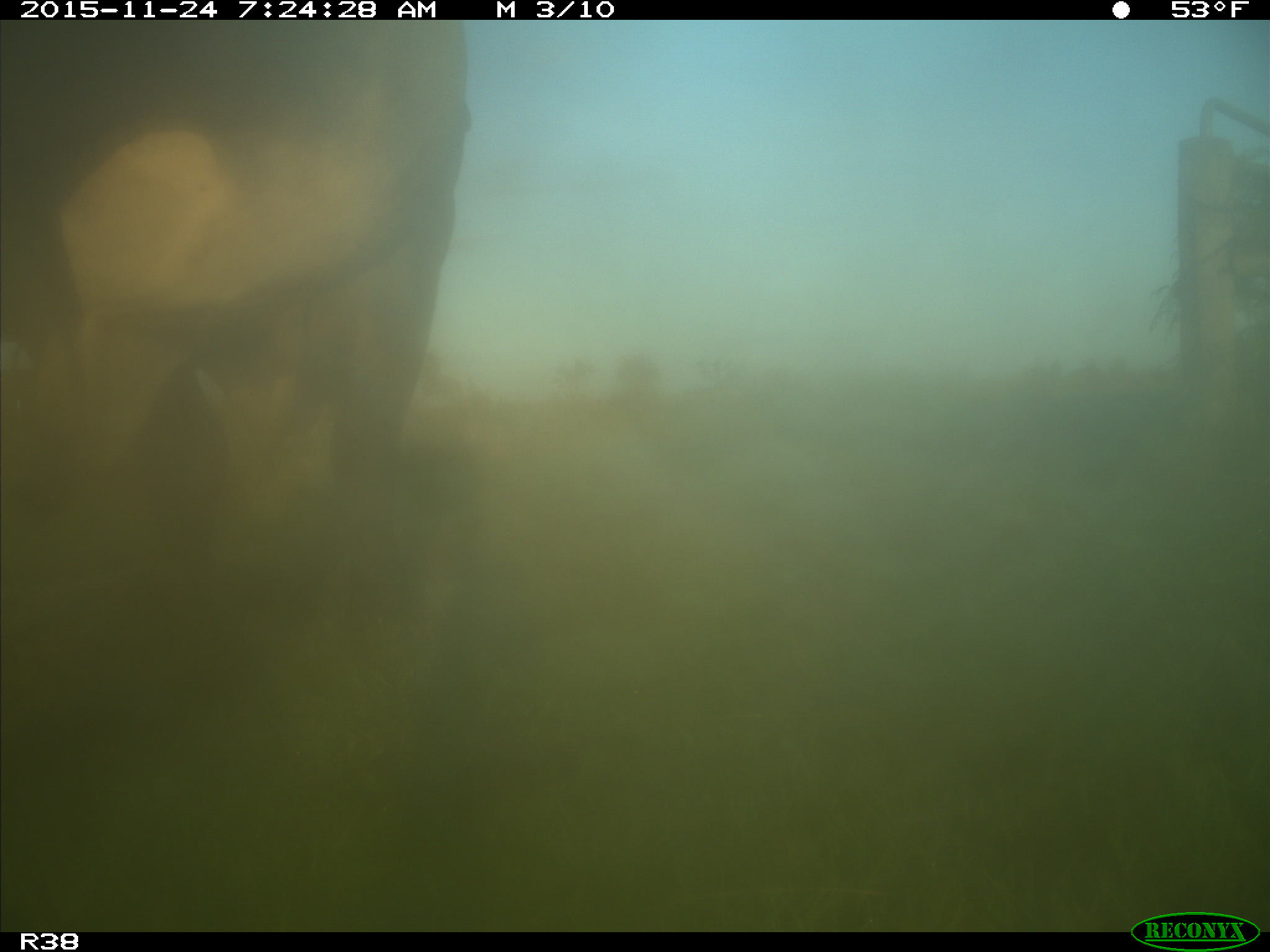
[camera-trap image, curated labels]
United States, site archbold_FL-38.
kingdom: Animalia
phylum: Chordata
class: Mammalia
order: Artiodactyla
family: Bovidae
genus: Bos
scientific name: Bos taurus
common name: domestic cow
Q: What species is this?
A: Bos taurus (domestic cow).